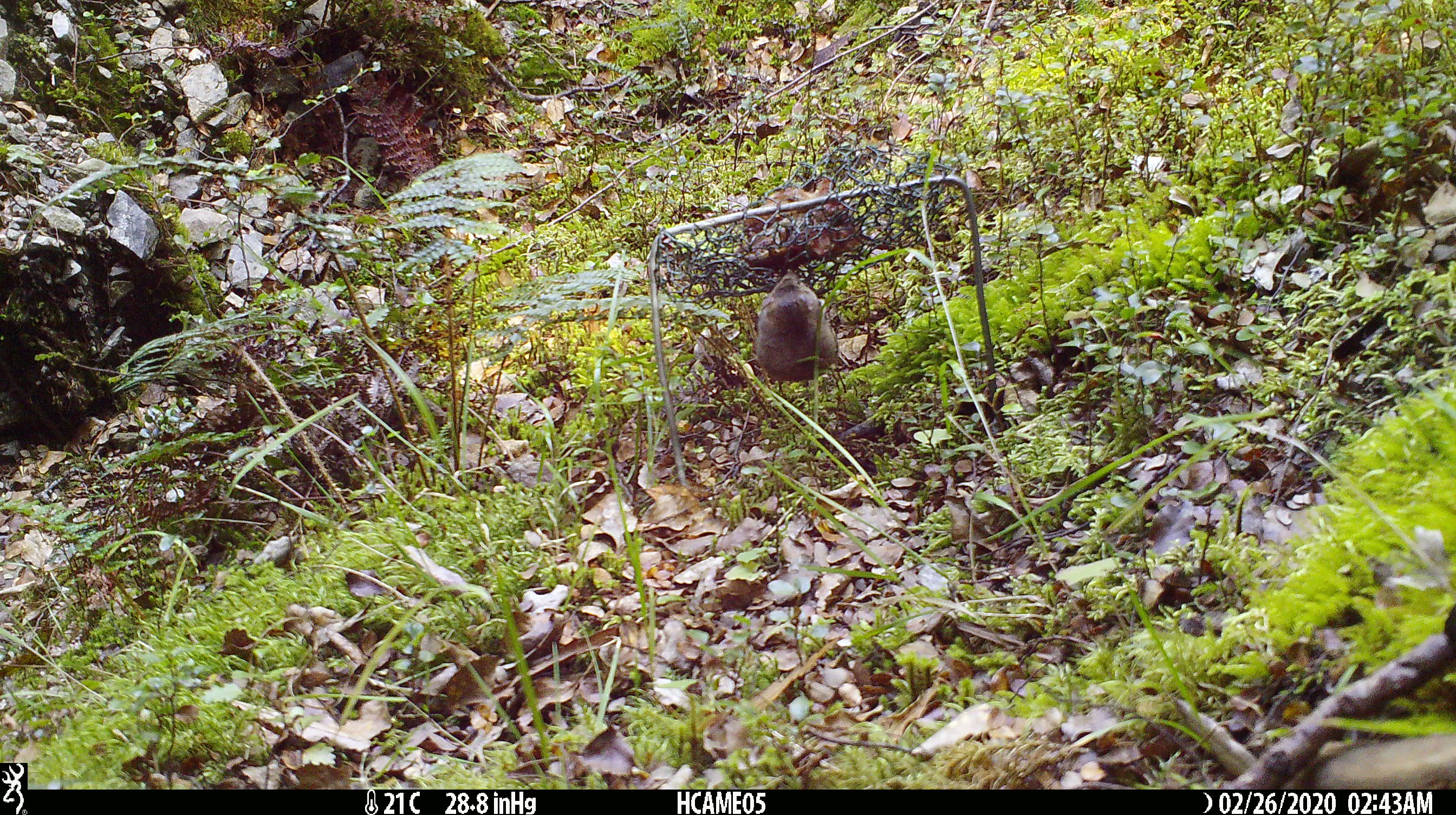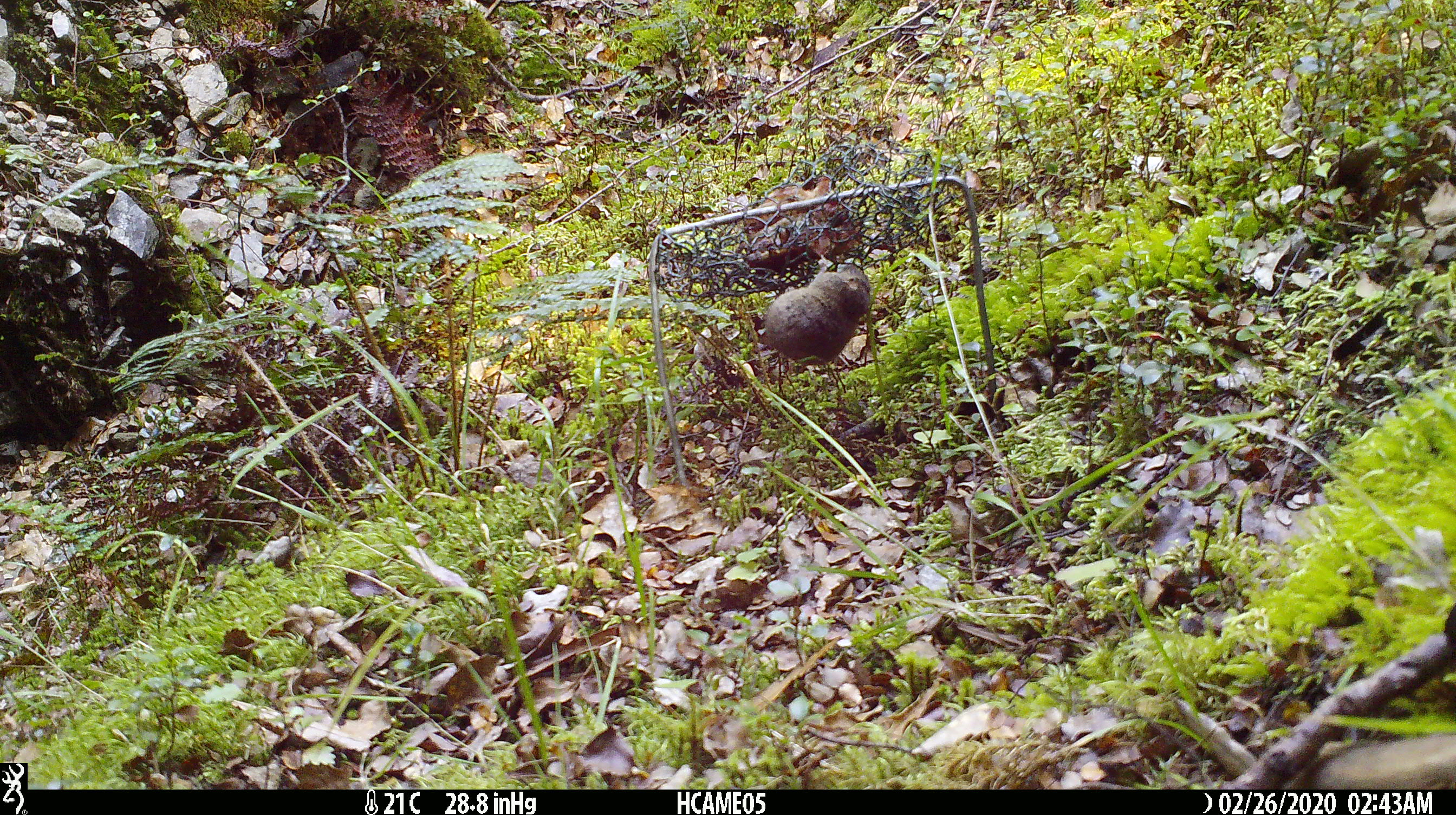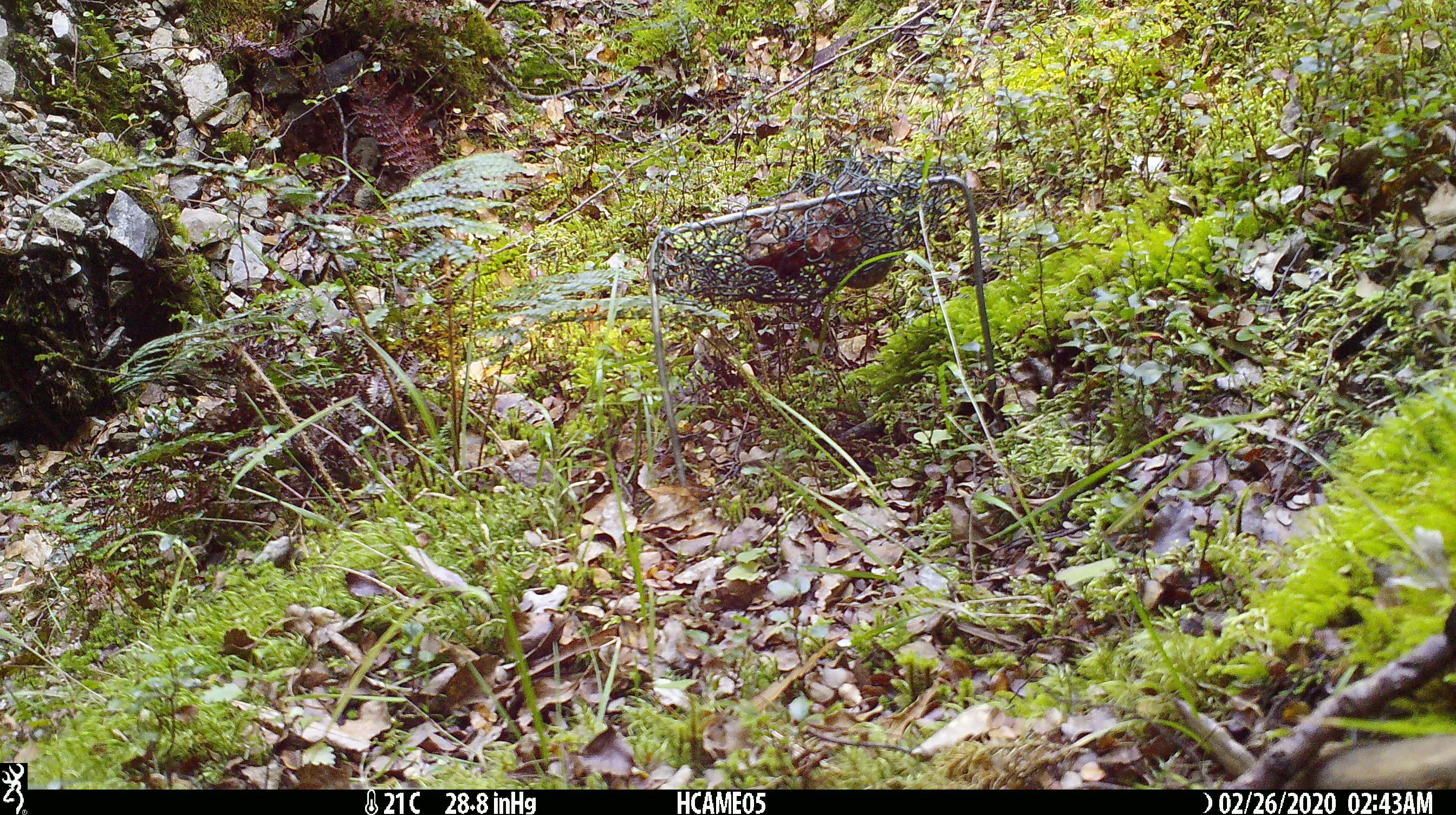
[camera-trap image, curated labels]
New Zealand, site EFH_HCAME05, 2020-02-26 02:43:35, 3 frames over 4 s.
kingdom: Animalia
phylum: Chordata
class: Mammalia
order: Rodentia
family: Muridae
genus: Mus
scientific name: Mus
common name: mouse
Mouse (Mus).